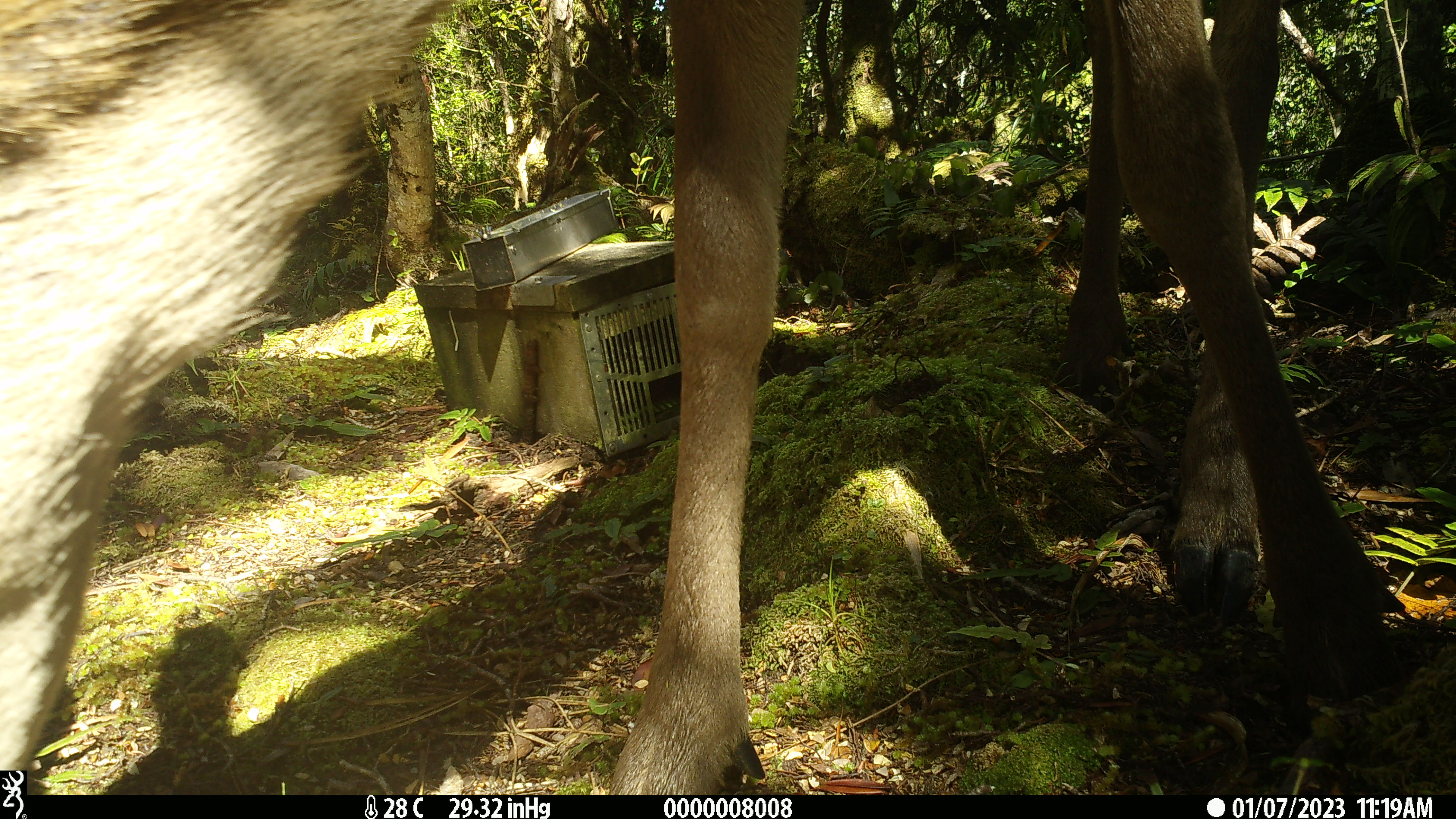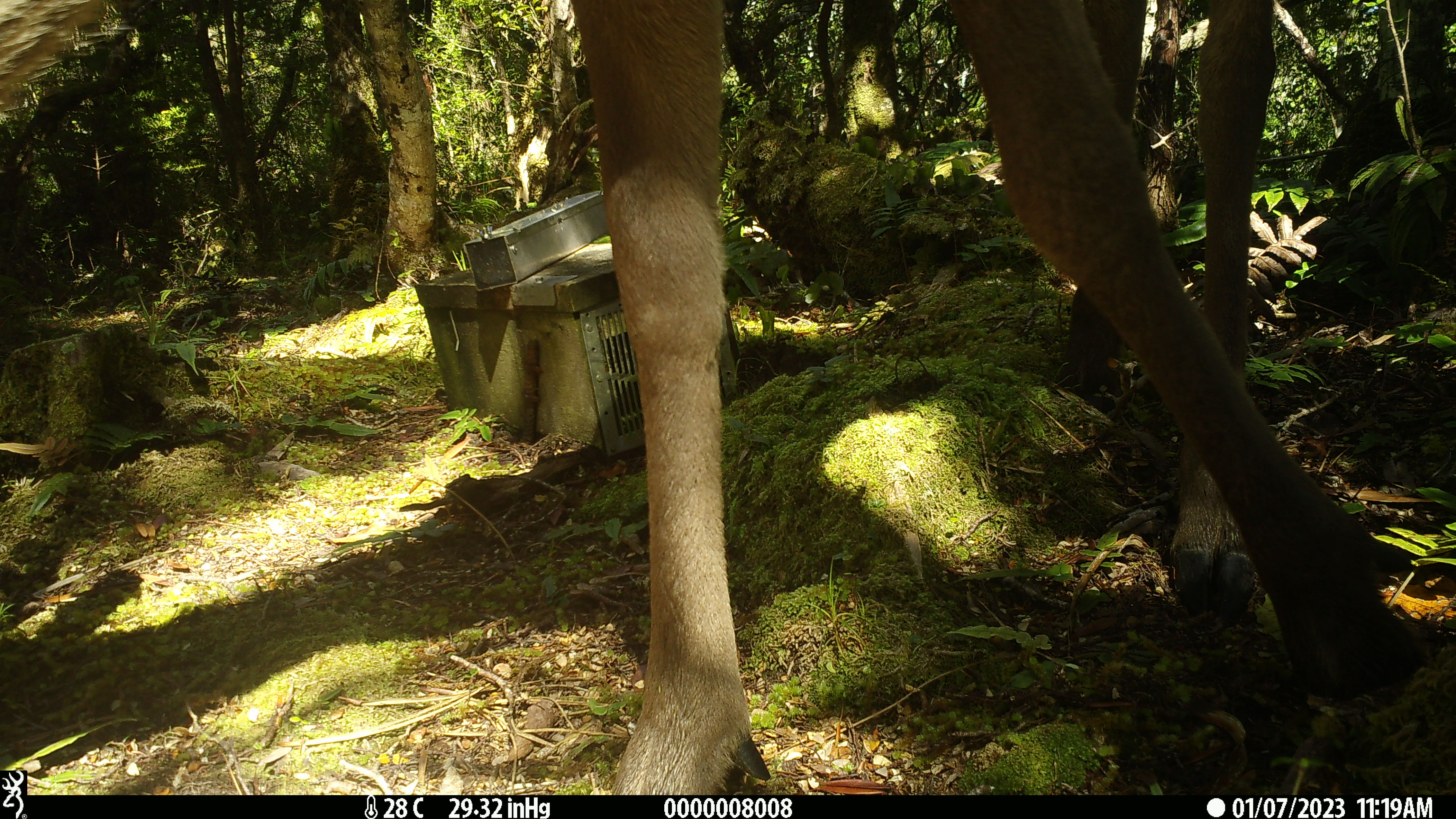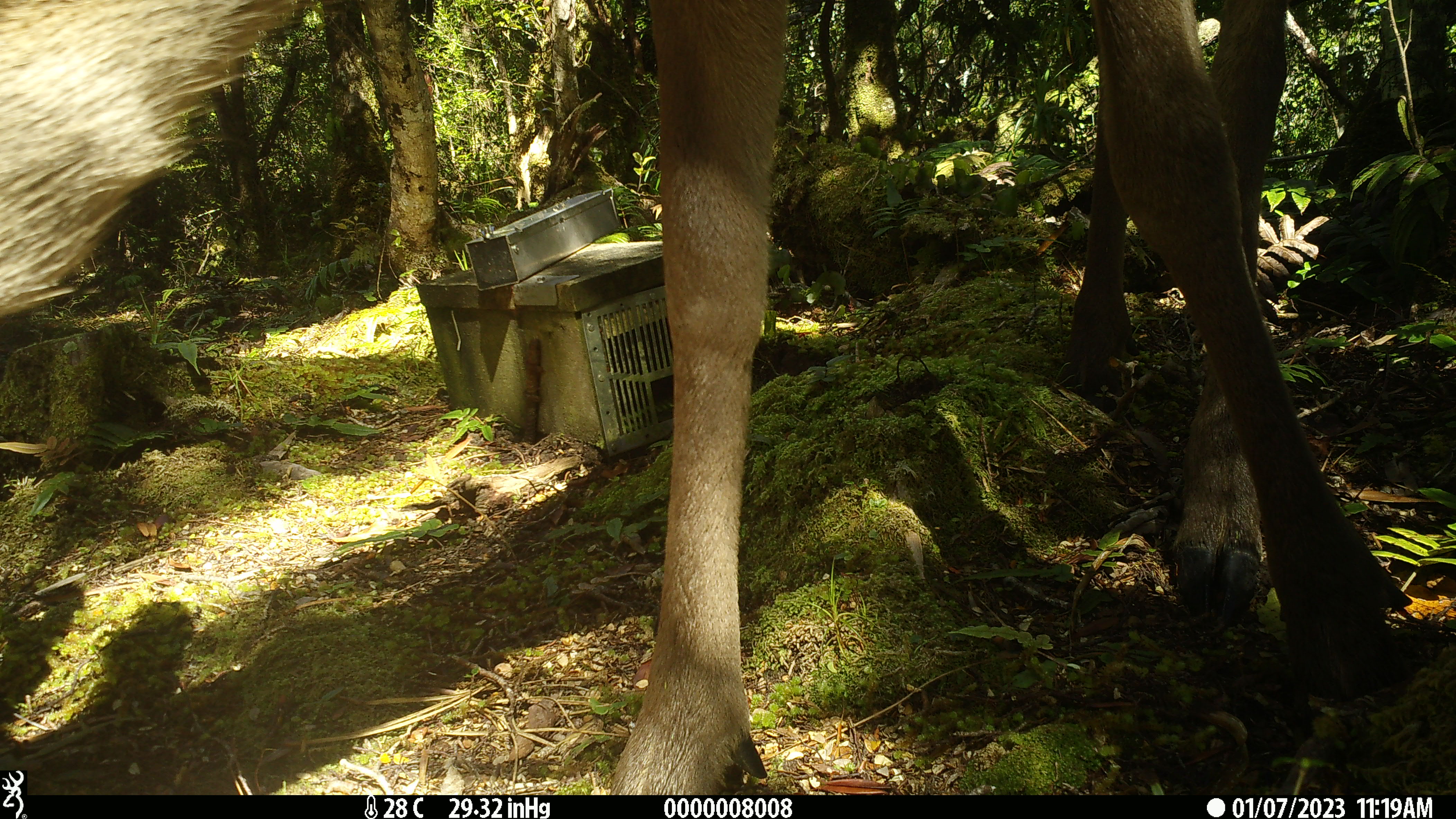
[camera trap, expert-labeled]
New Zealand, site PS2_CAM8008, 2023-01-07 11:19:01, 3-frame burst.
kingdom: Animalia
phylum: Chordata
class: Mammalia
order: Artiodactyla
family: Cervidae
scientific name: Cervidae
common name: deer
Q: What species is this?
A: Deer (Cervidae).